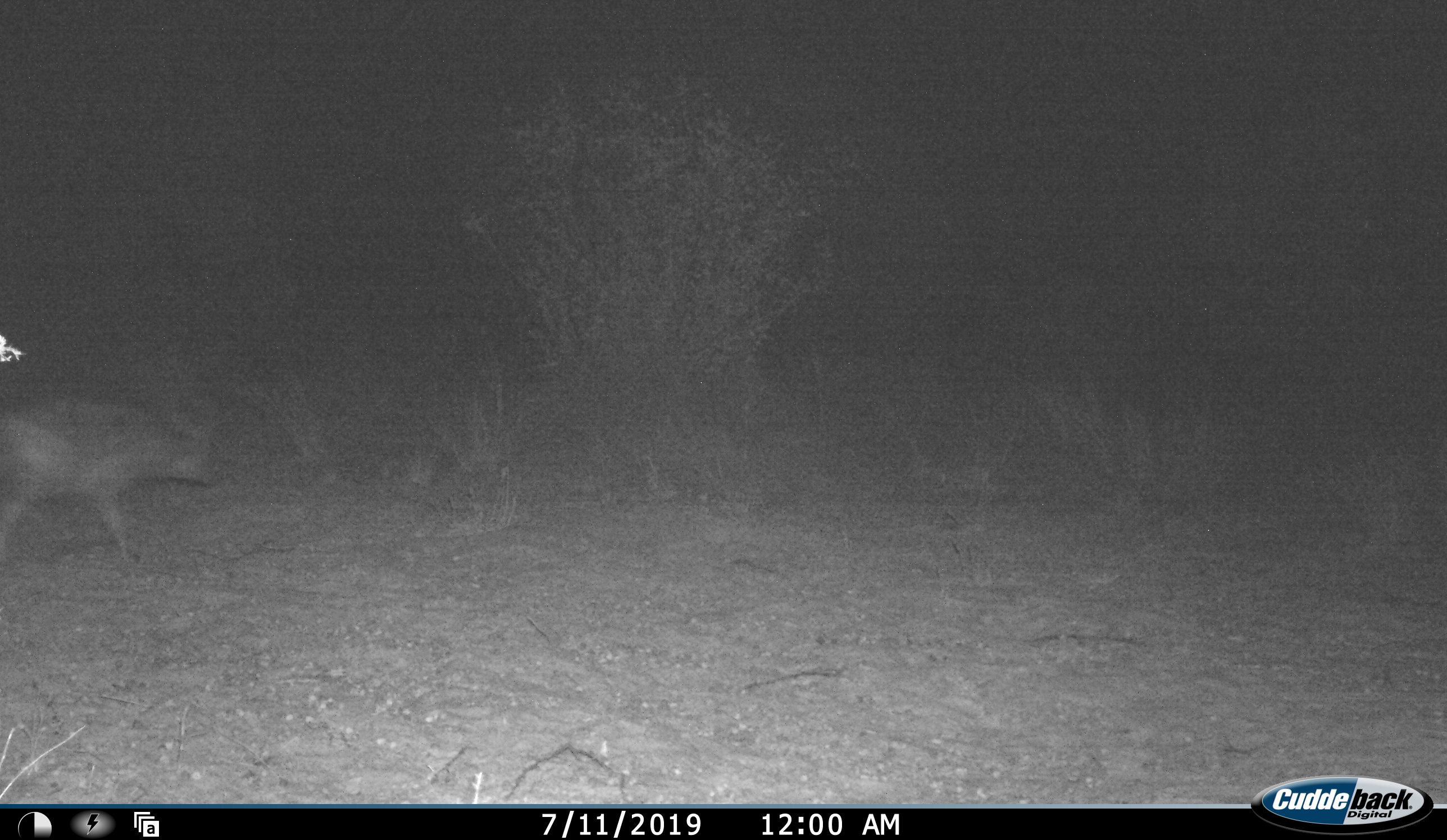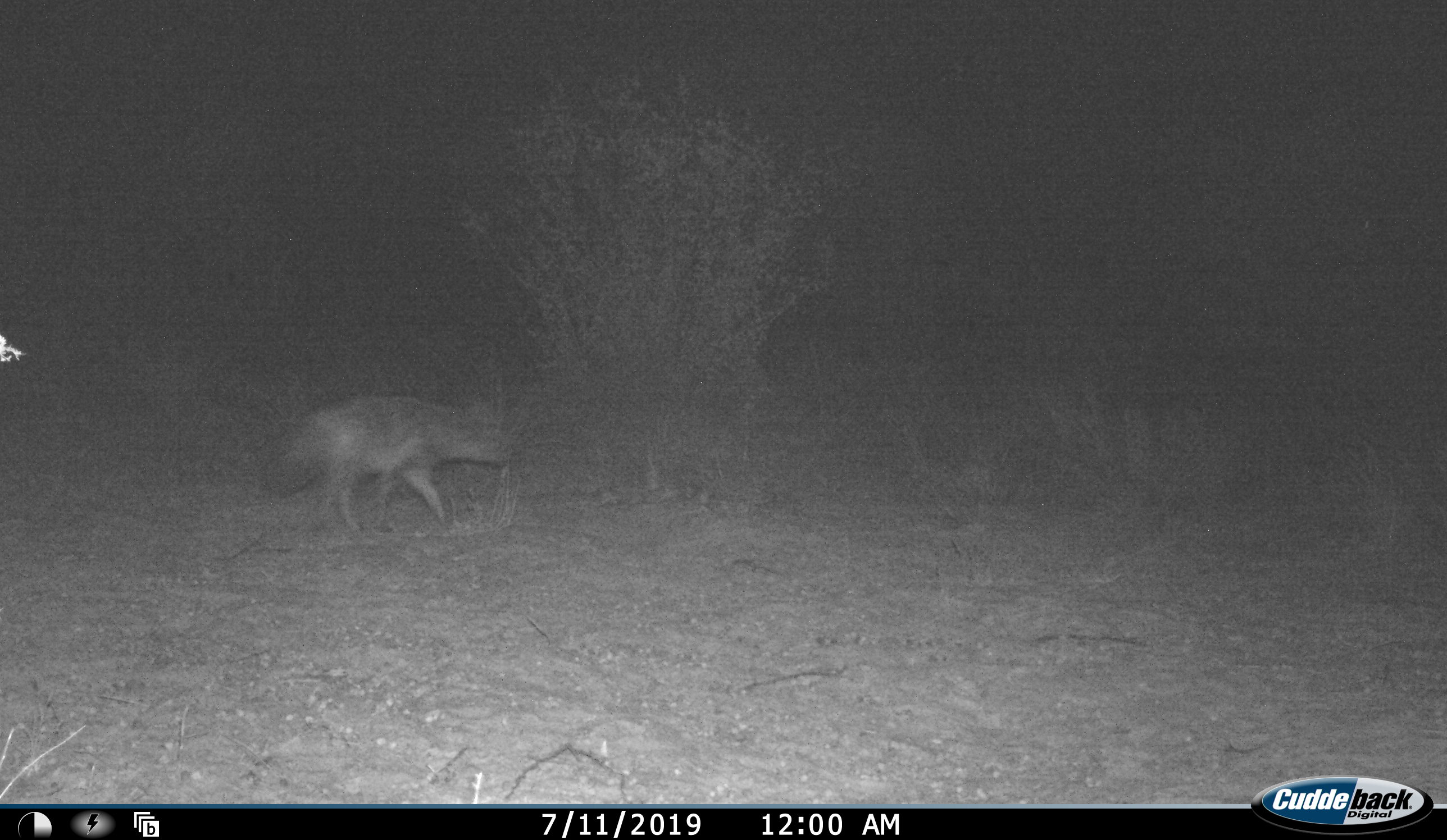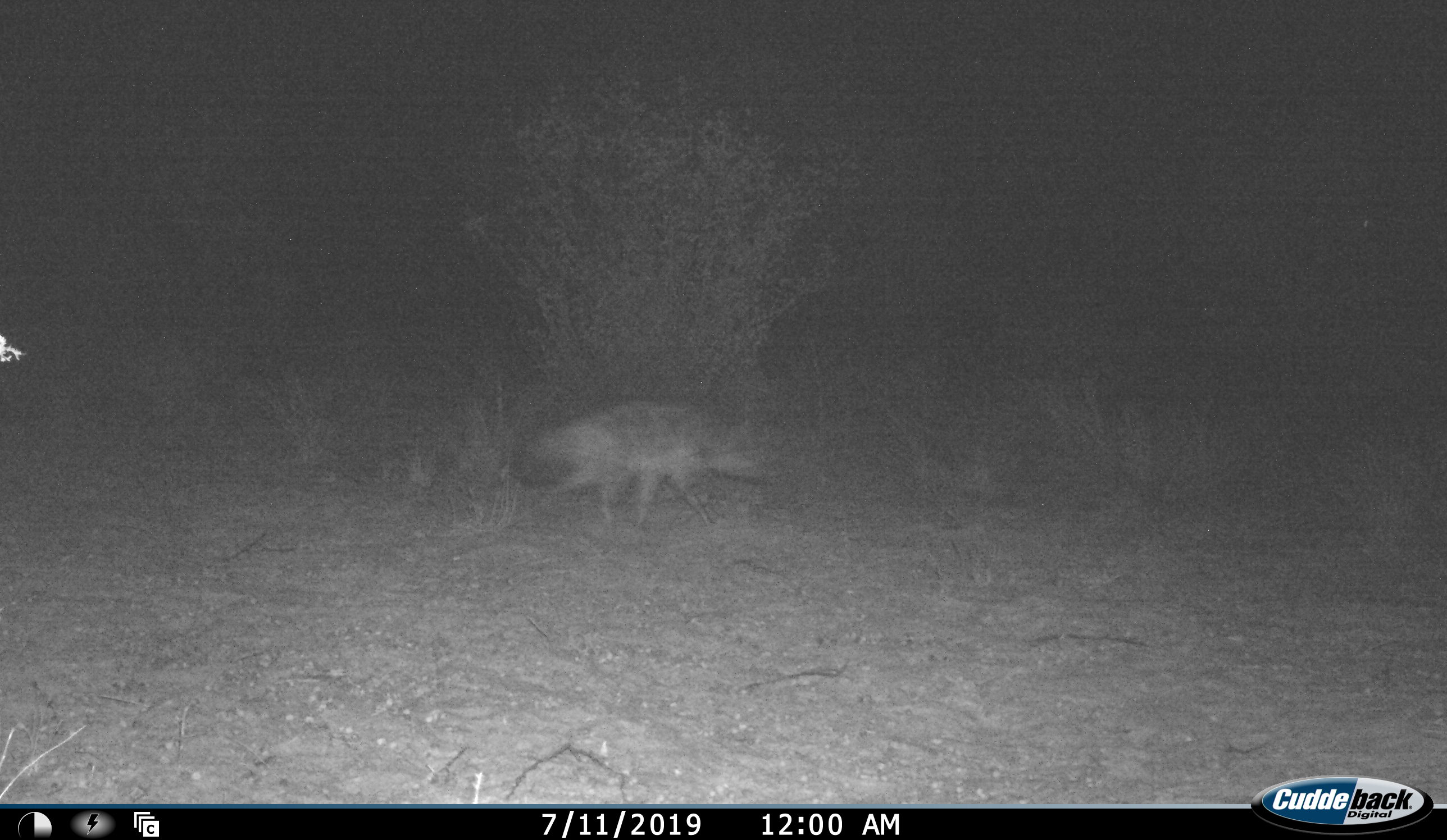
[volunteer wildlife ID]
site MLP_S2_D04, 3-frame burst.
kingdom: Animalia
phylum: Chordata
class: Mammalia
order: Carnivora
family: Canidae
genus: Lupulella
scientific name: Lupulella mesomelas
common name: black-backed jackal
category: jackalblackbacked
Jackalblackbacked (black-backed jackal) (Lupulella mesomelas), count 1. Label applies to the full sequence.